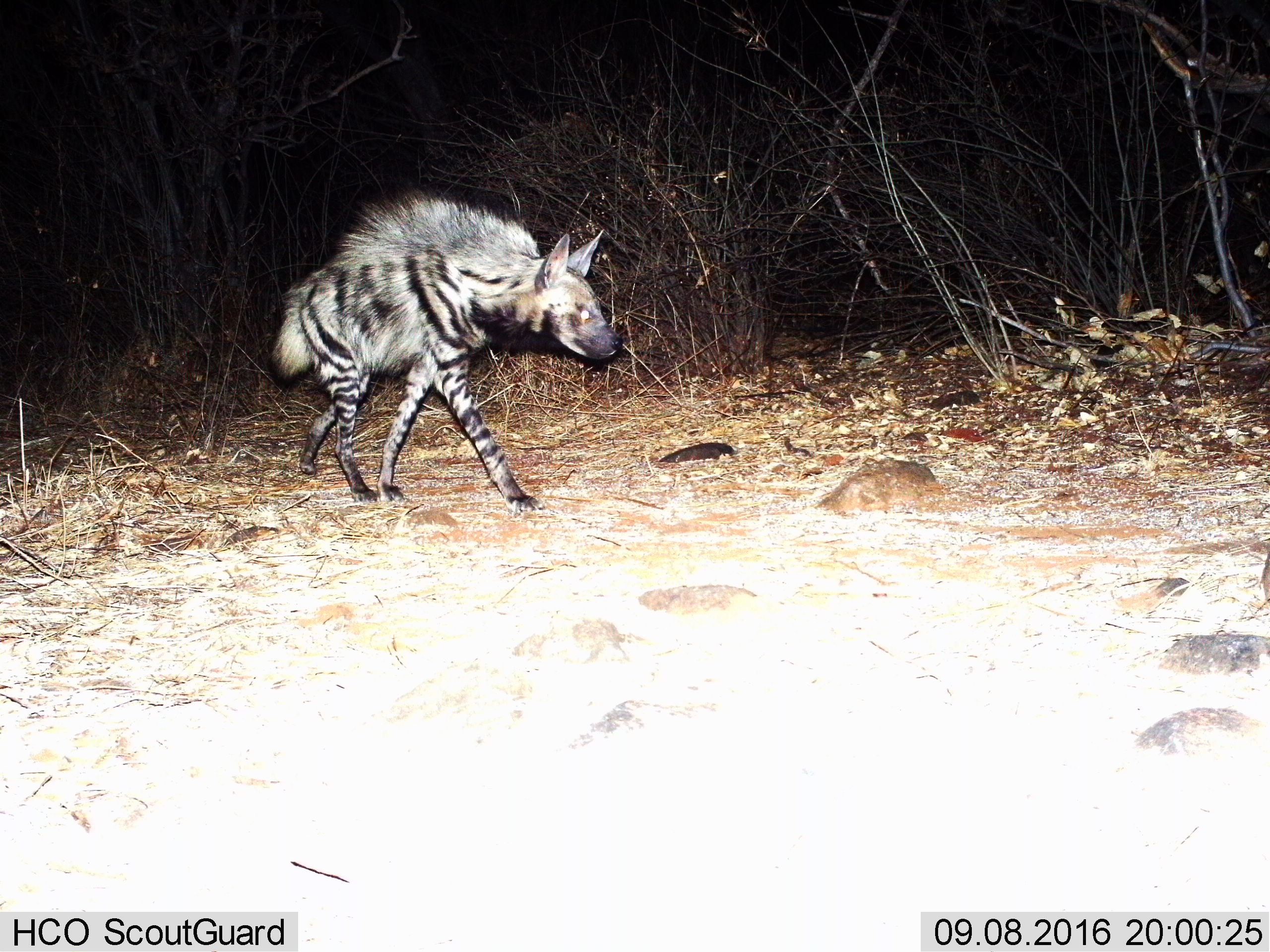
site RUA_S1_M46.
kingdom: Animalia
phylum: Chordata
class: Mammalia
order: Carnivora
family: Hyaenidae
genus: Hyaena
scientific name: Hyaena hyaena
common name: striped hyena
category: hyenastriped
Hyenastriped (striped hyena) (Hyaena hyaena), count 1. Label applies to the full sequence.